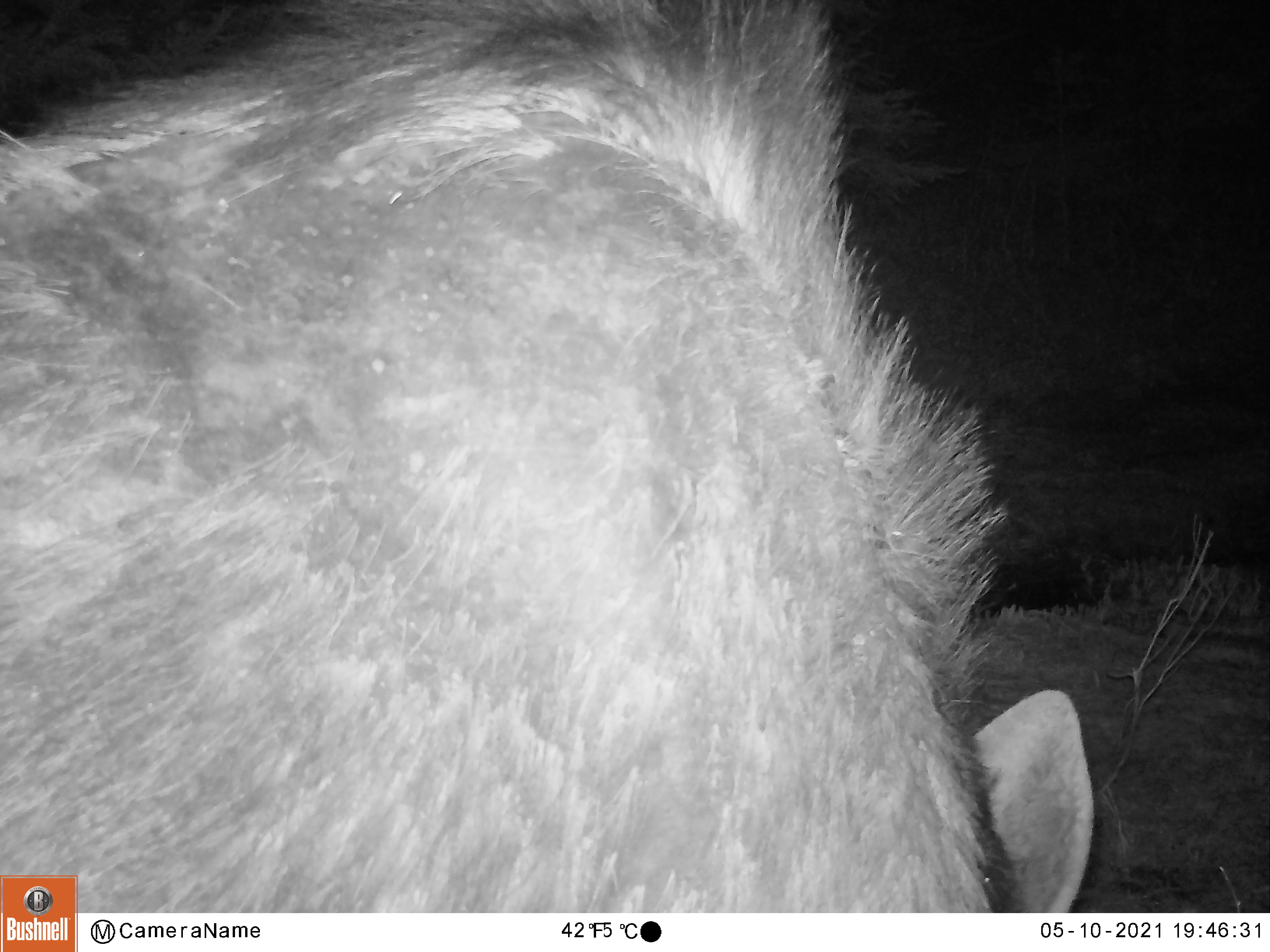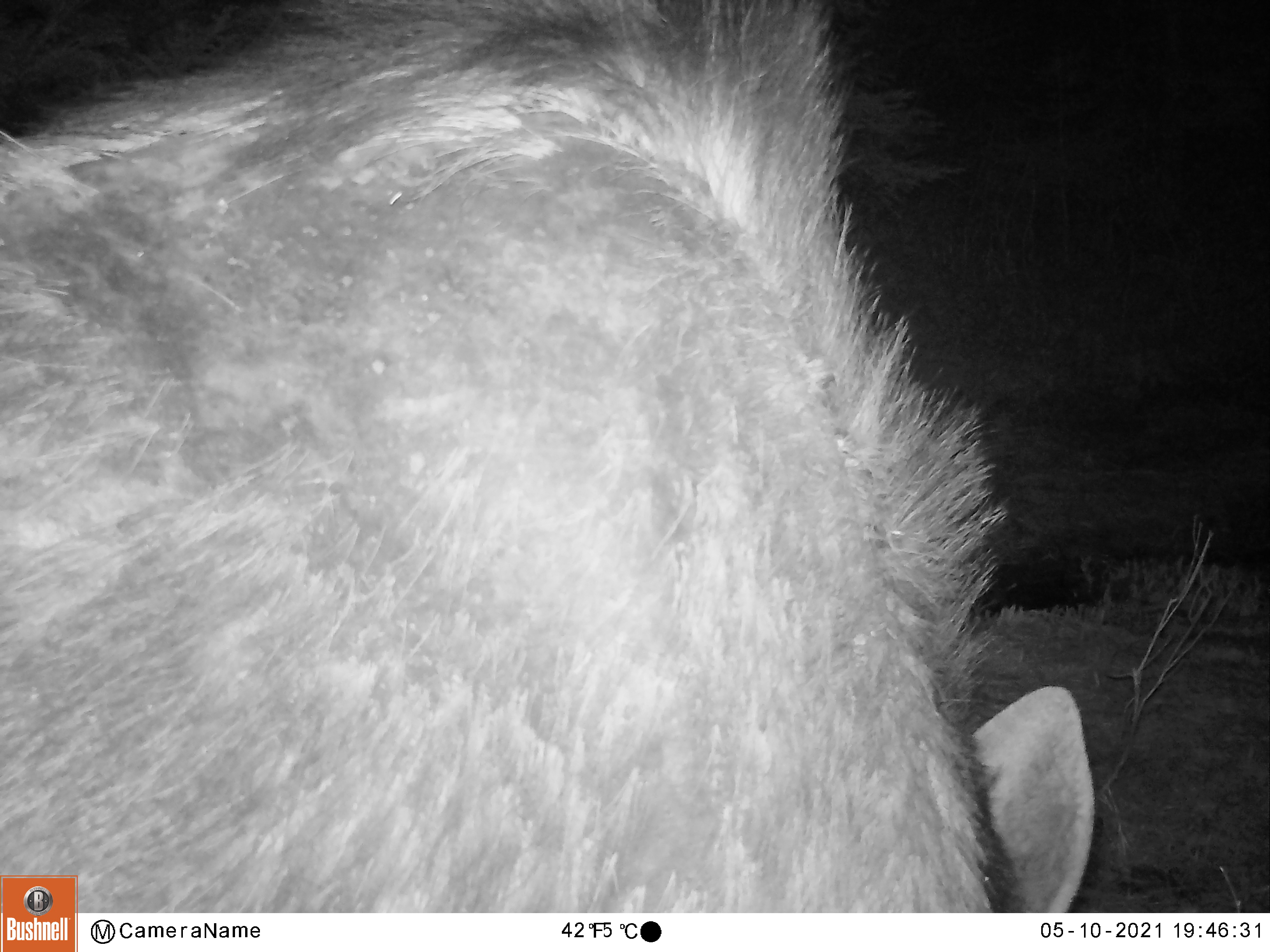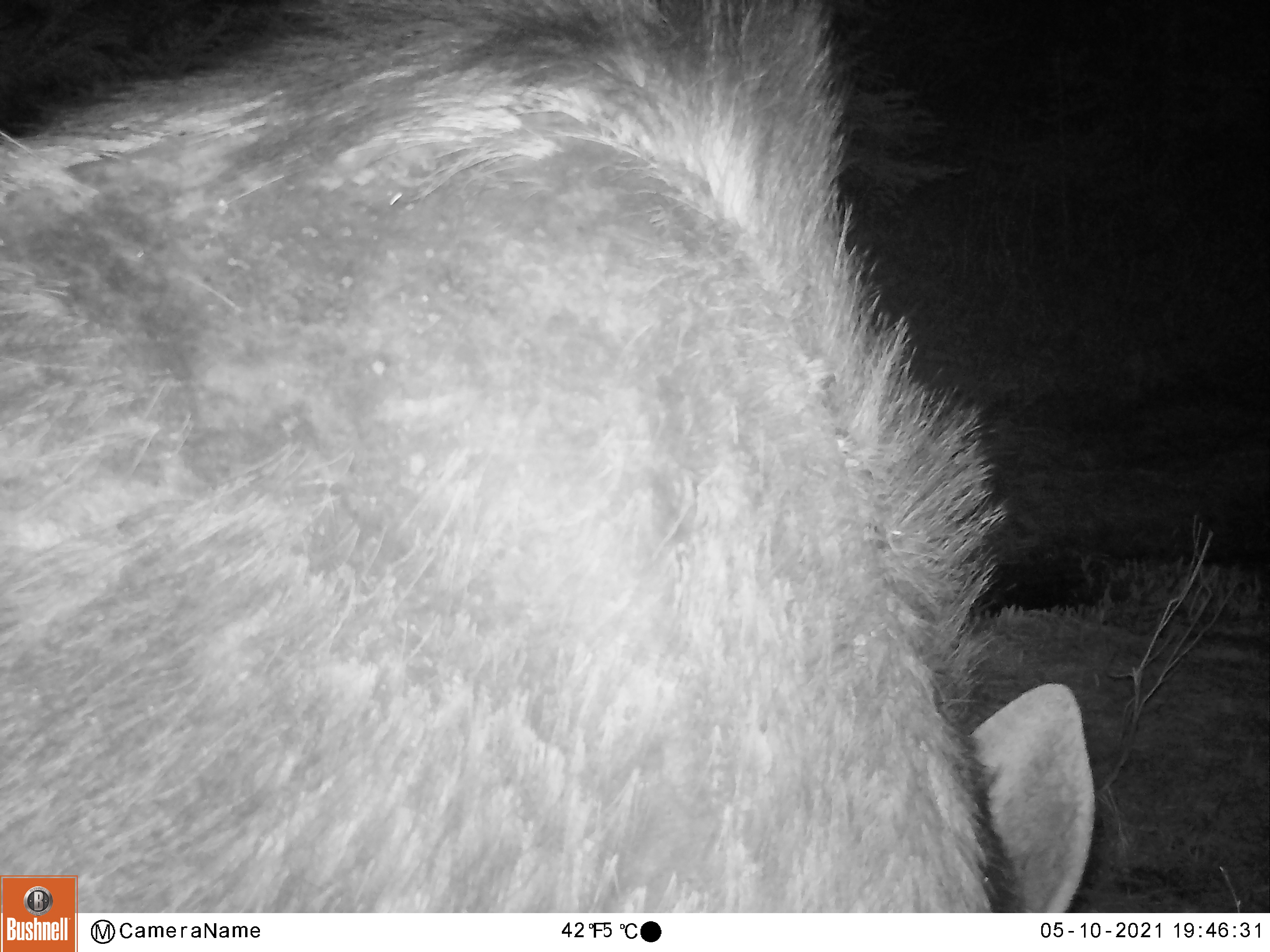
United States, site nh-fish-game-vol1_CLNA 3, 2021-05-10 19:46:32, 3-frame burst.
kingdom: Animalia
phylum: Chordata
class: Mammalia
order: Artiodactyla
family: Cervidae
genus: Alces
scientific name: Alces alces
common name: moose